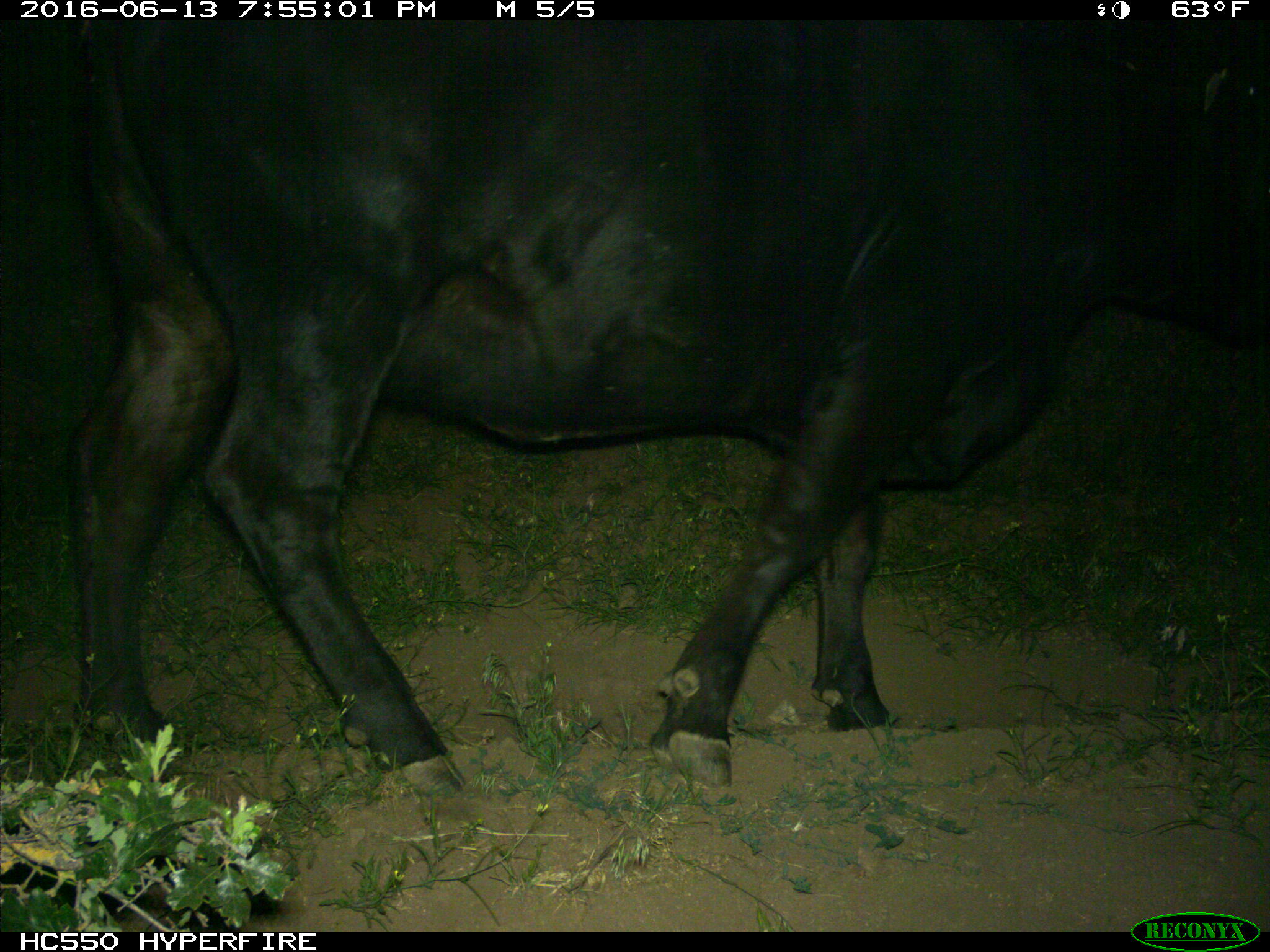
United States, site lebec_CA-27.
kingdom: Animalia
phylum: Chordata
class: Mammalia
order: Artiodactyla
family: Bovidae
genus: Bos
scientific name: Bos taurus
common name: domestic cow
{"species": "Bos taurus (domestic cow)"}